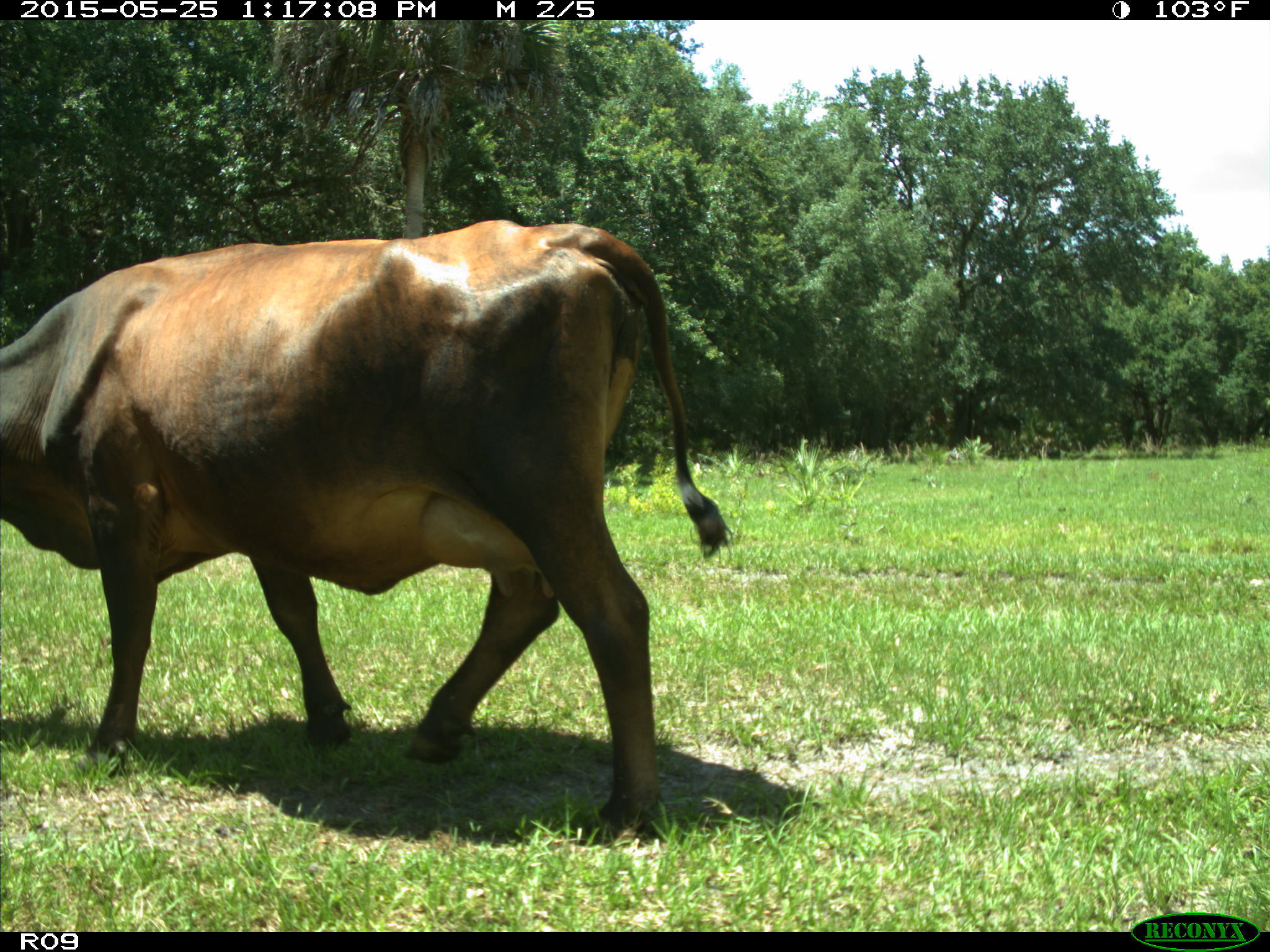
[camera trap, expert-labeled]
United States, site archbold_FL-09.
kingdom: Animalia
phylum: Chordata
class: Mammalia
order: Artiodactyla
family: Bovidae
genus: Bos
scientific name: Bos taurus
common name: domestic cow